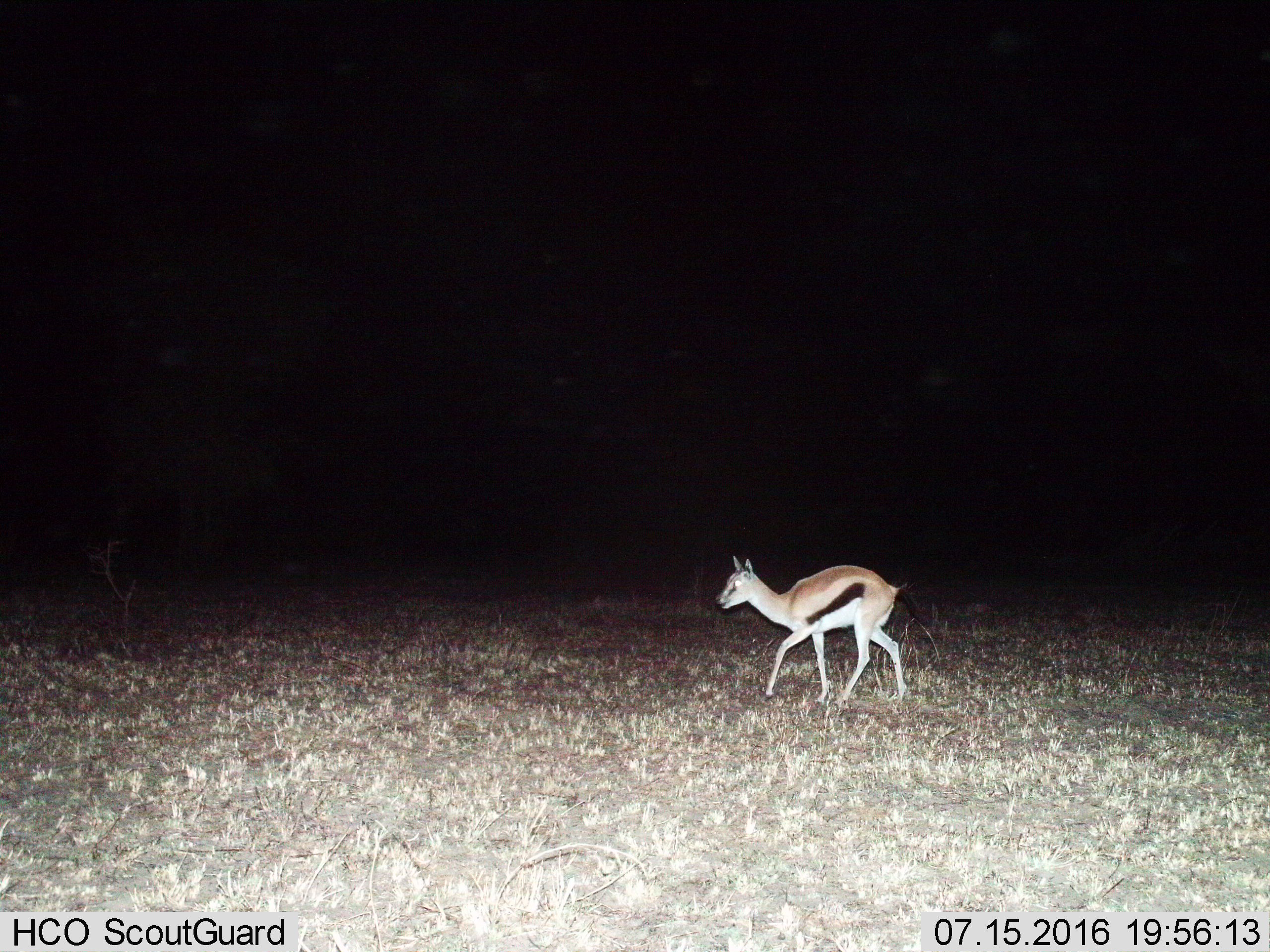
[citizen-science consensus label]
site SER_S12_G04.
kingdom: Animalia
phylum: Chordata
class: Mammalia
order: Artiodactyla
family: Bovidae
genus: Eudorcas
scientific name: Eudorcas thomsonii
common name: thomson's gazelle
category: gazellethomsons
Gazellethomsons (thomson's gazelle) (Eudorcas thomsonii), count 1. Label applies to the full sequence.